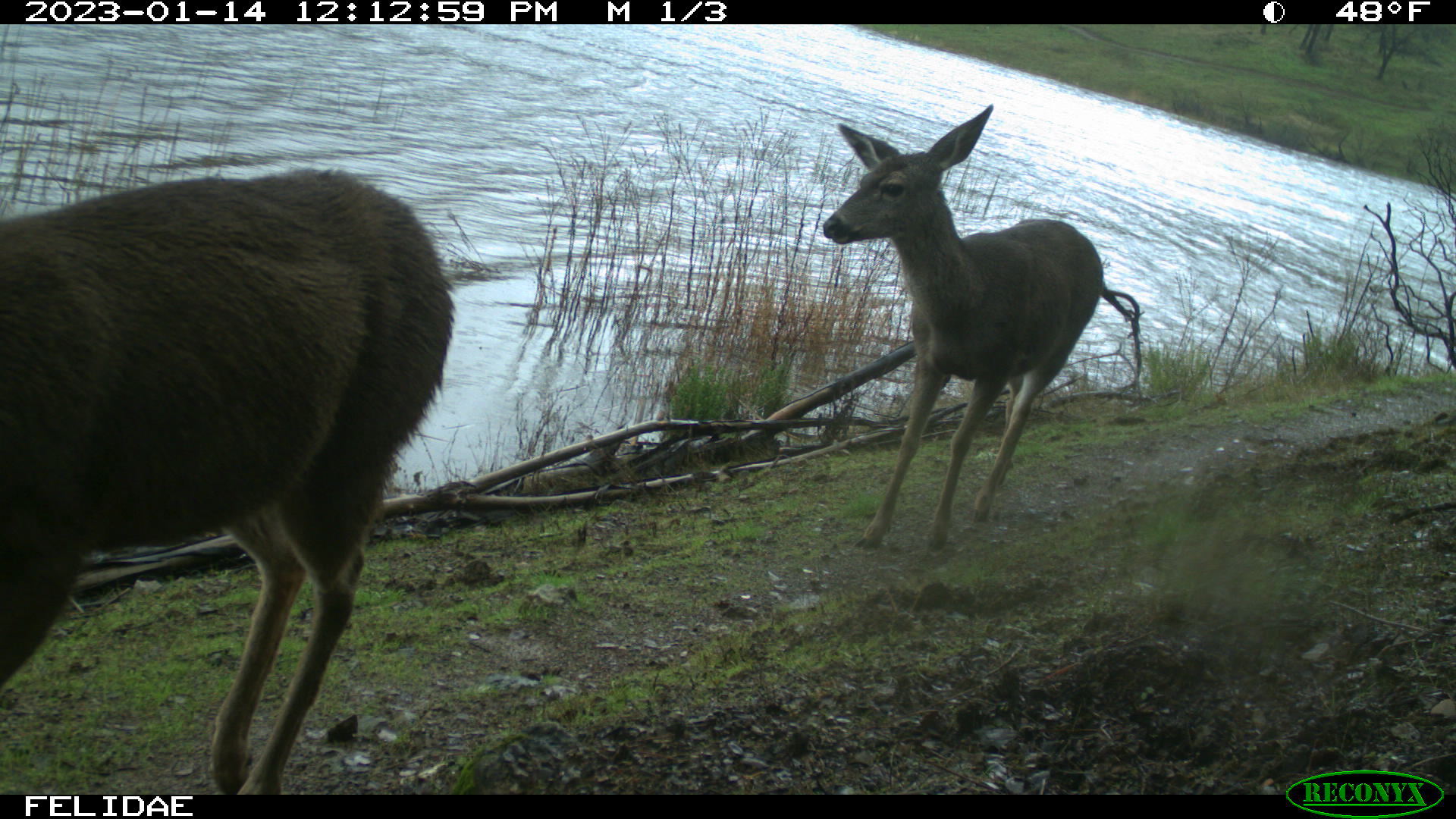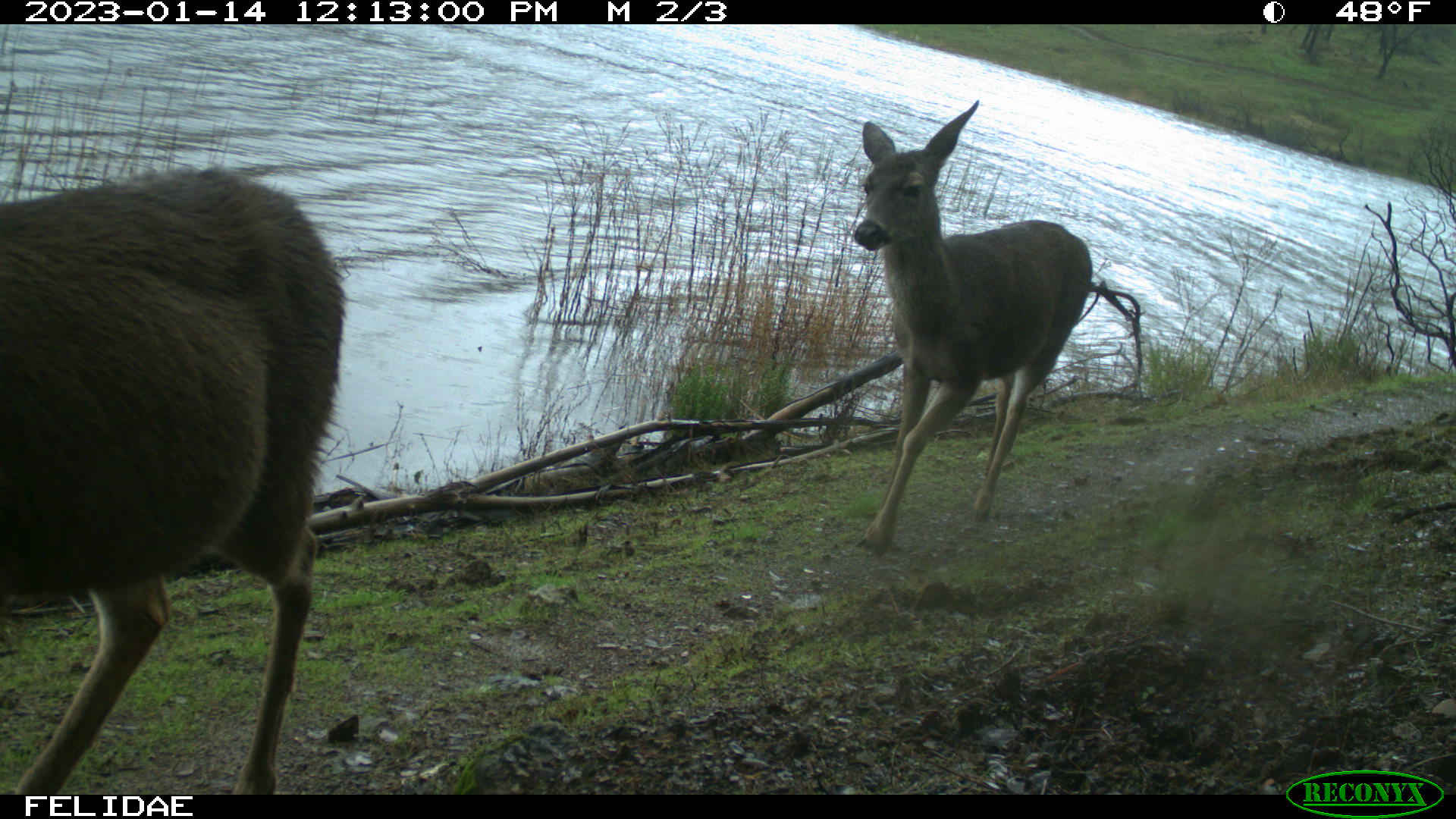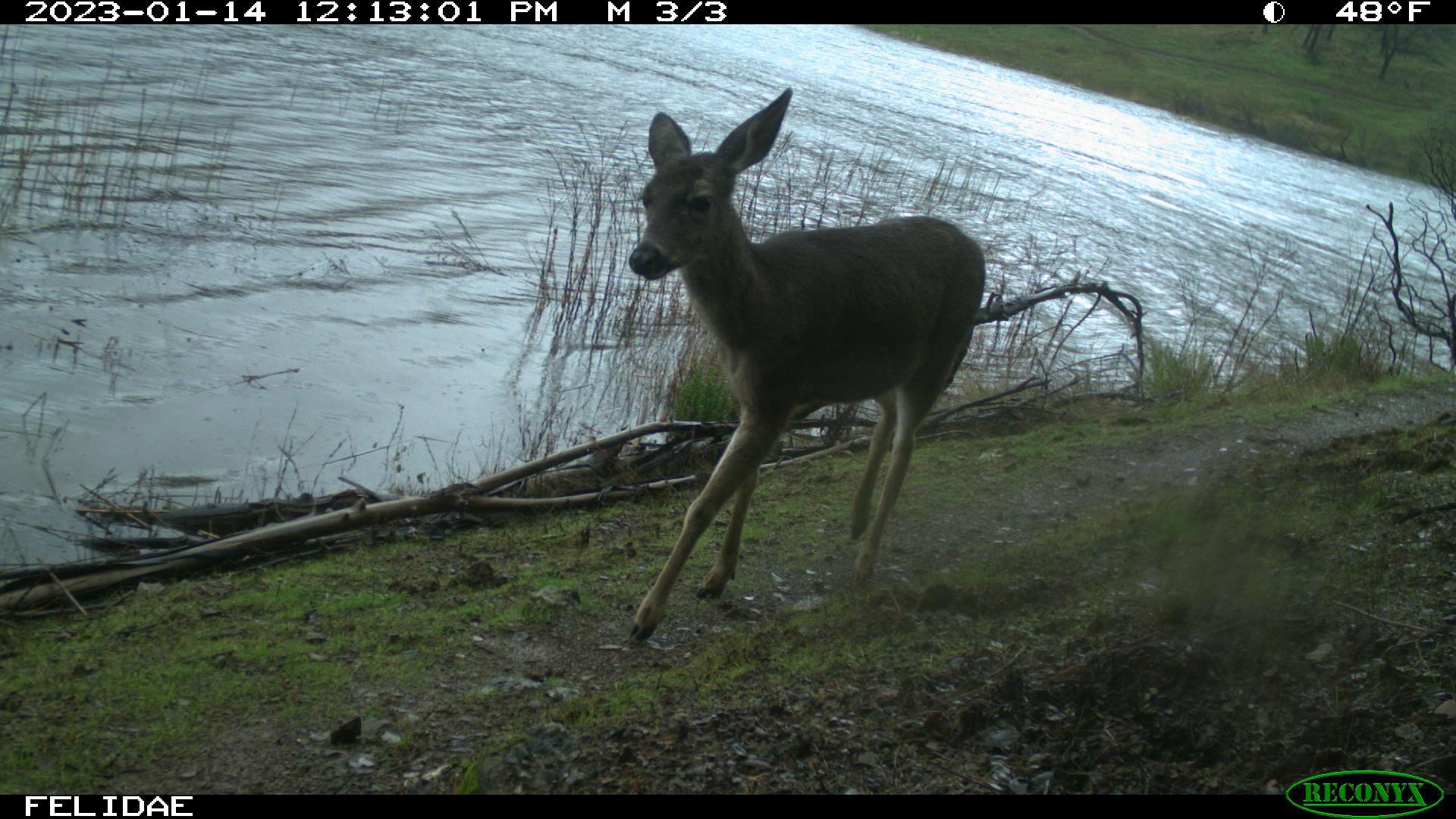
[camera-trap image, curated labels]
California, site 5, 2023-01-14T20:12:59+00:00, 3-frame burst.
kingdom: Animalia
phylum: Chordata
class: Mammalia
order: Artiodactyla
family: Cervidae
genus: Odocoileus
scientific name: Odocoileus hemionus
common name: mule deer